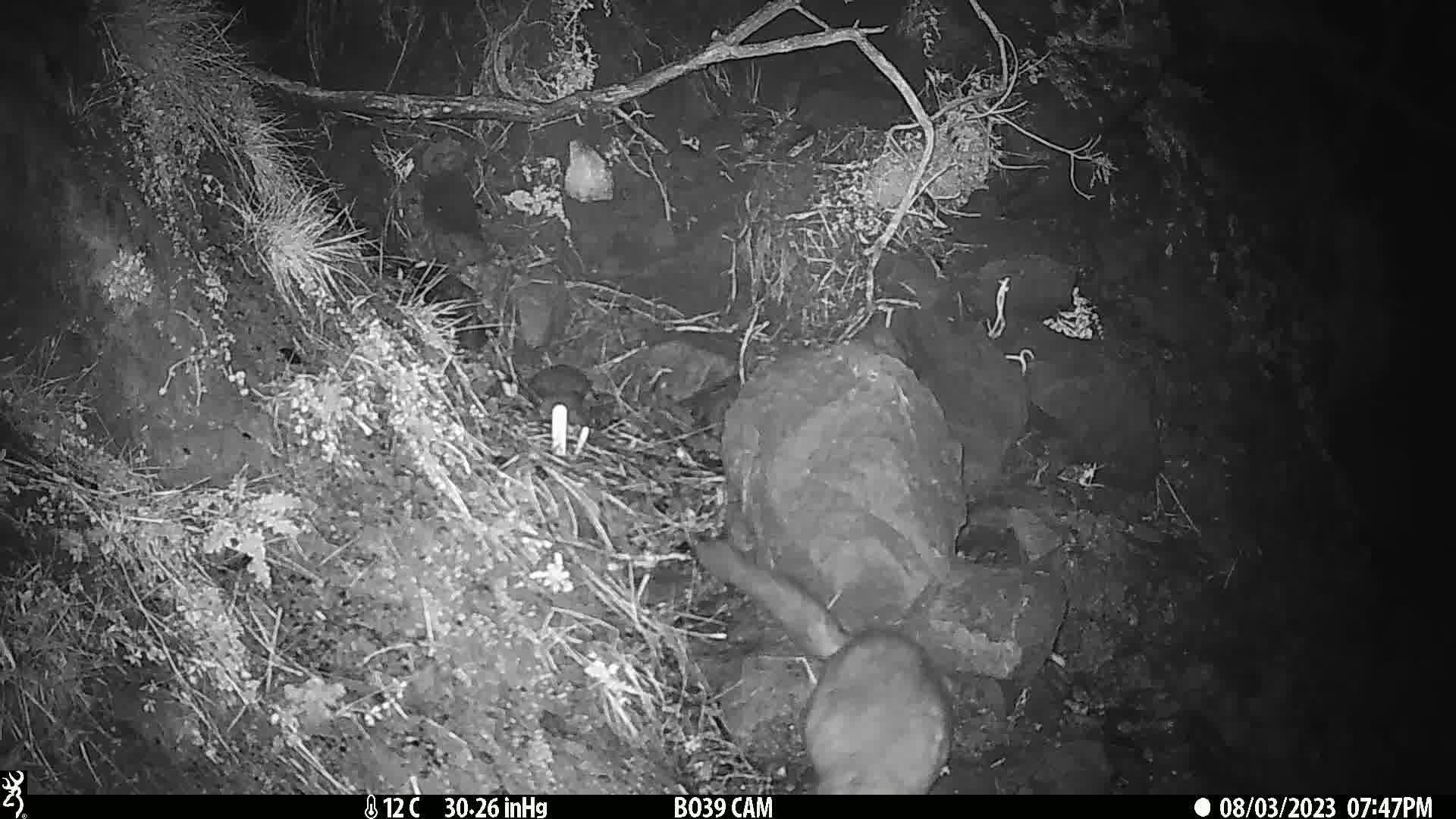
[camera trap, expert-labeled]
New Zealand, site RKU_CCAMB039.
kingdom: Animalia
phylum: Chordata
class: Mammalia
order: Diprotodontia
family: Phalangeridae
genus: Trichosurus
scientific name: Trichosurus vulpecula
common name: common brushtail possum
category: possum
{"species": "possum (common brushtail possum) (Trichosurus vulpecula)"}